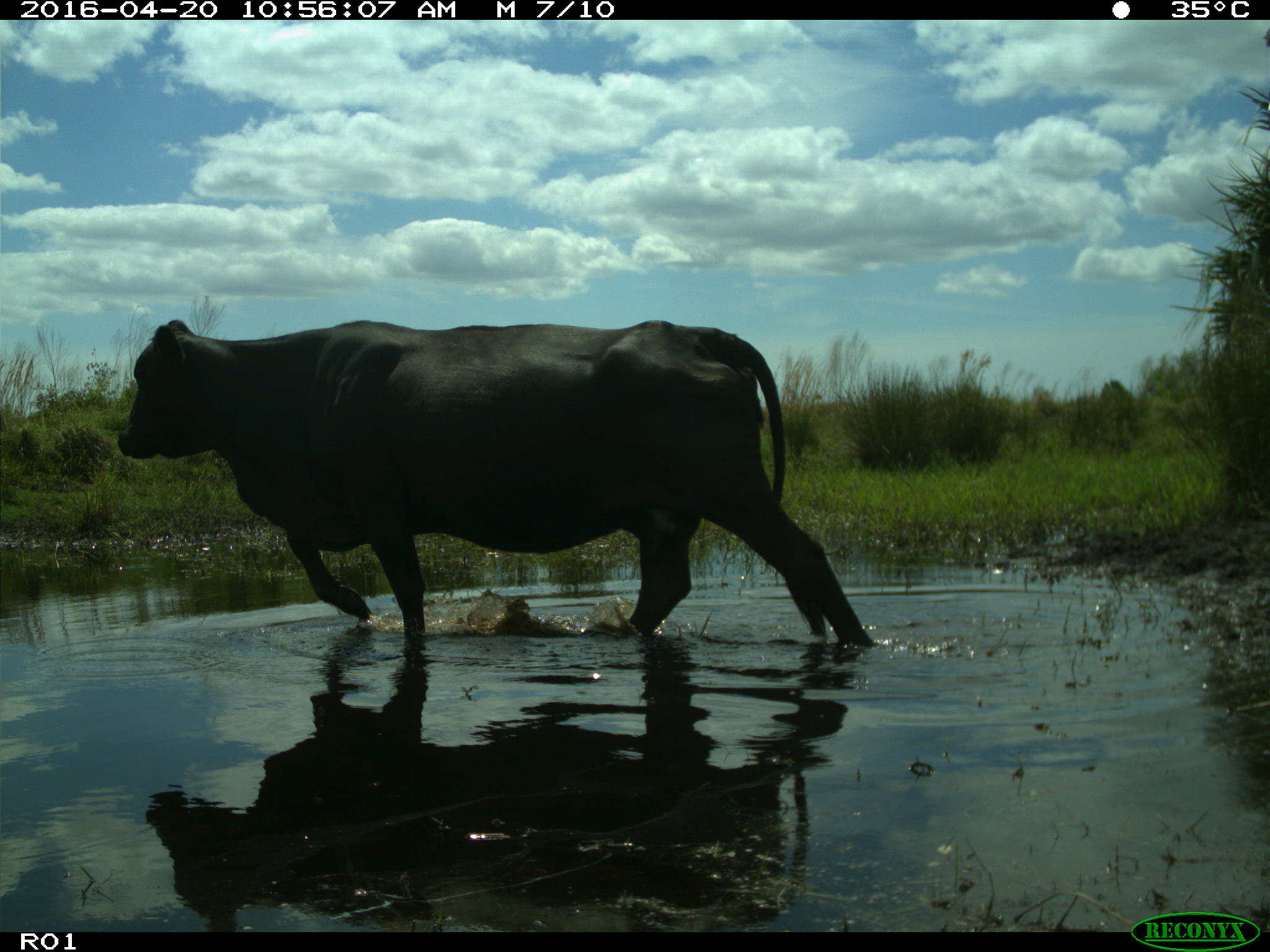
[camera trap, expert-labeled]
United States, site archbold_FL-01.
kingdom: Animalia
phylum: Chordata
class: Mammalia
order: Artiodactyla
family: Bovidae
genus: Bos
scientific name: Bos taurus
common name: domestic cow